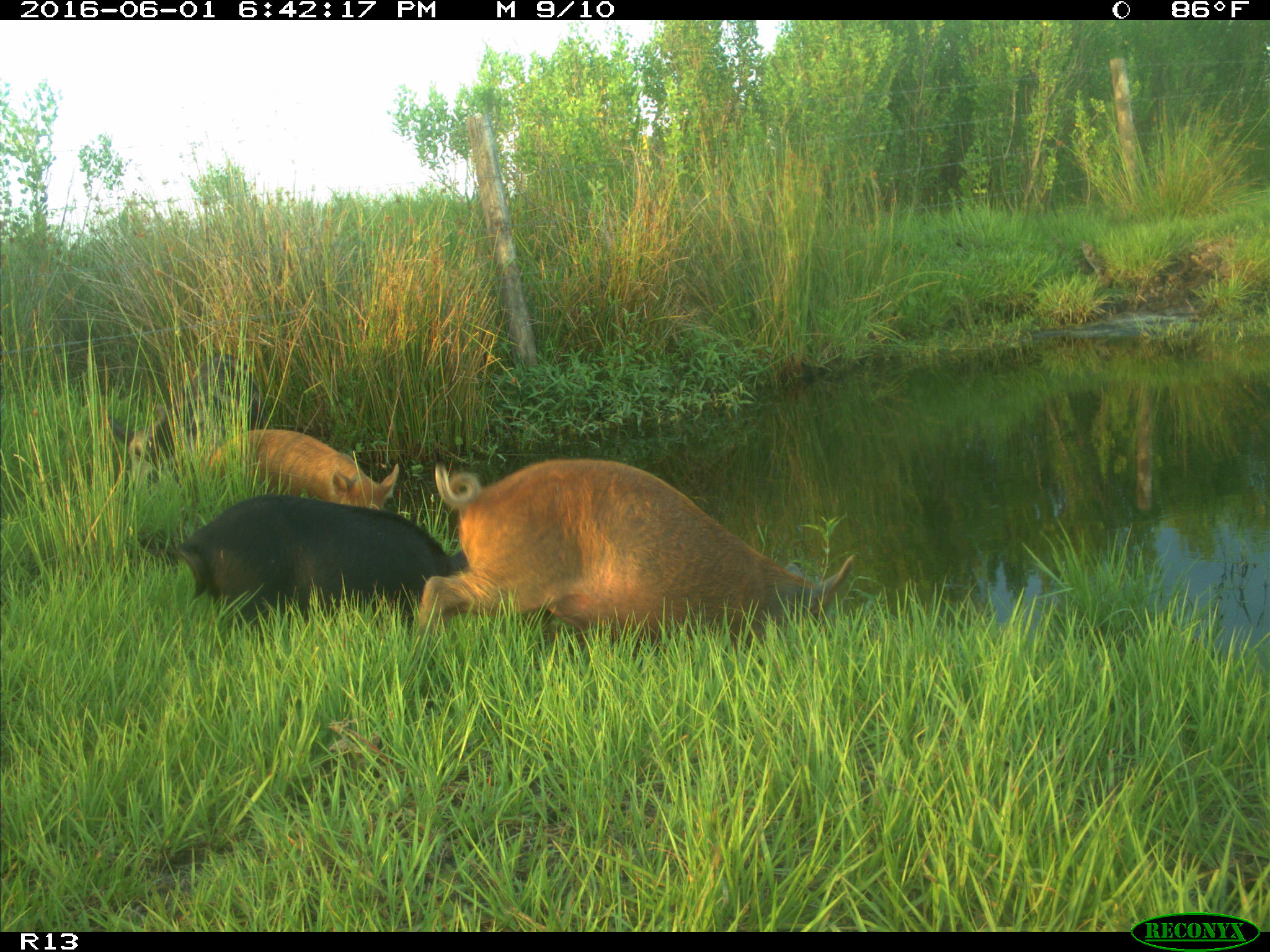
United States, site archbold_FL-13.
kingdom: Animalia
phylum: Chordata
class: Mammalia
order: Artiodactyla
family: Suidae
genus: Sus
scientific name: Sus scrofa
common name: wild boar